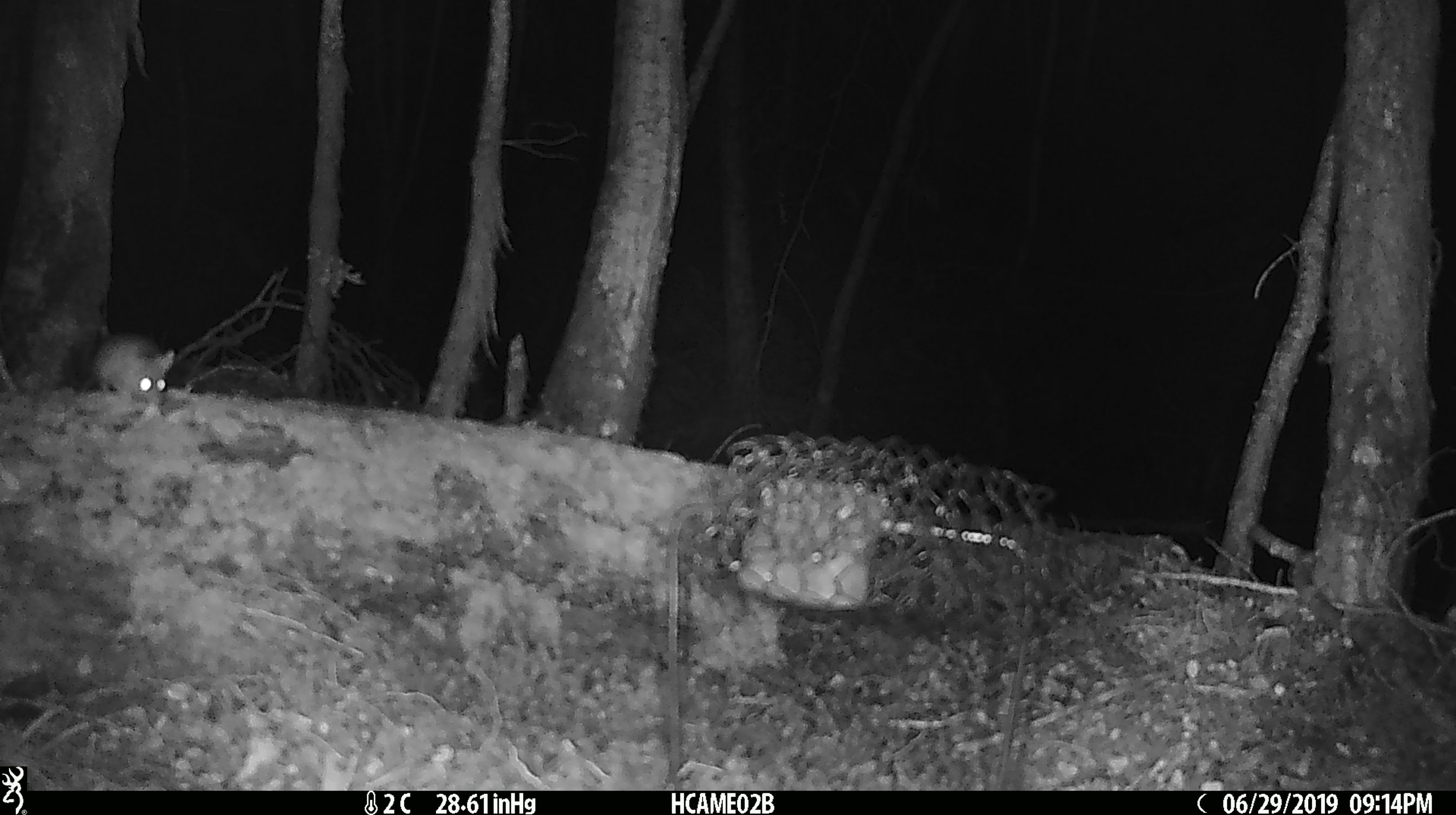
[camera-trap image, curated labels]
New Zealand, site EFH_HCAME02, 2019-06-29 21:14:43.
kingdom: Animalia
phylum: Chordata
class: Mammalia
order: Rodentia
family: Muridae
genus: Mus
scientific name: Mus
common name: mouse